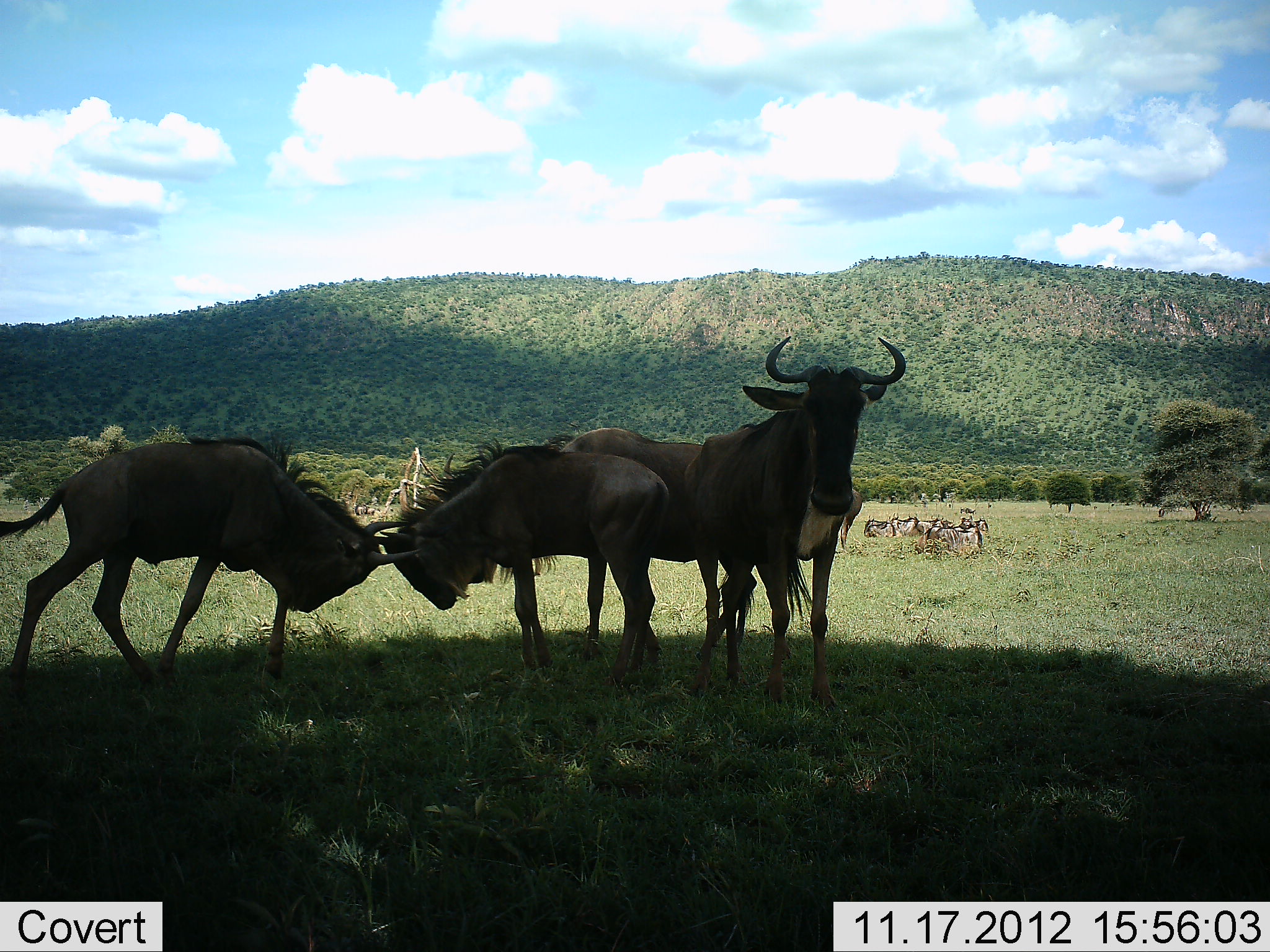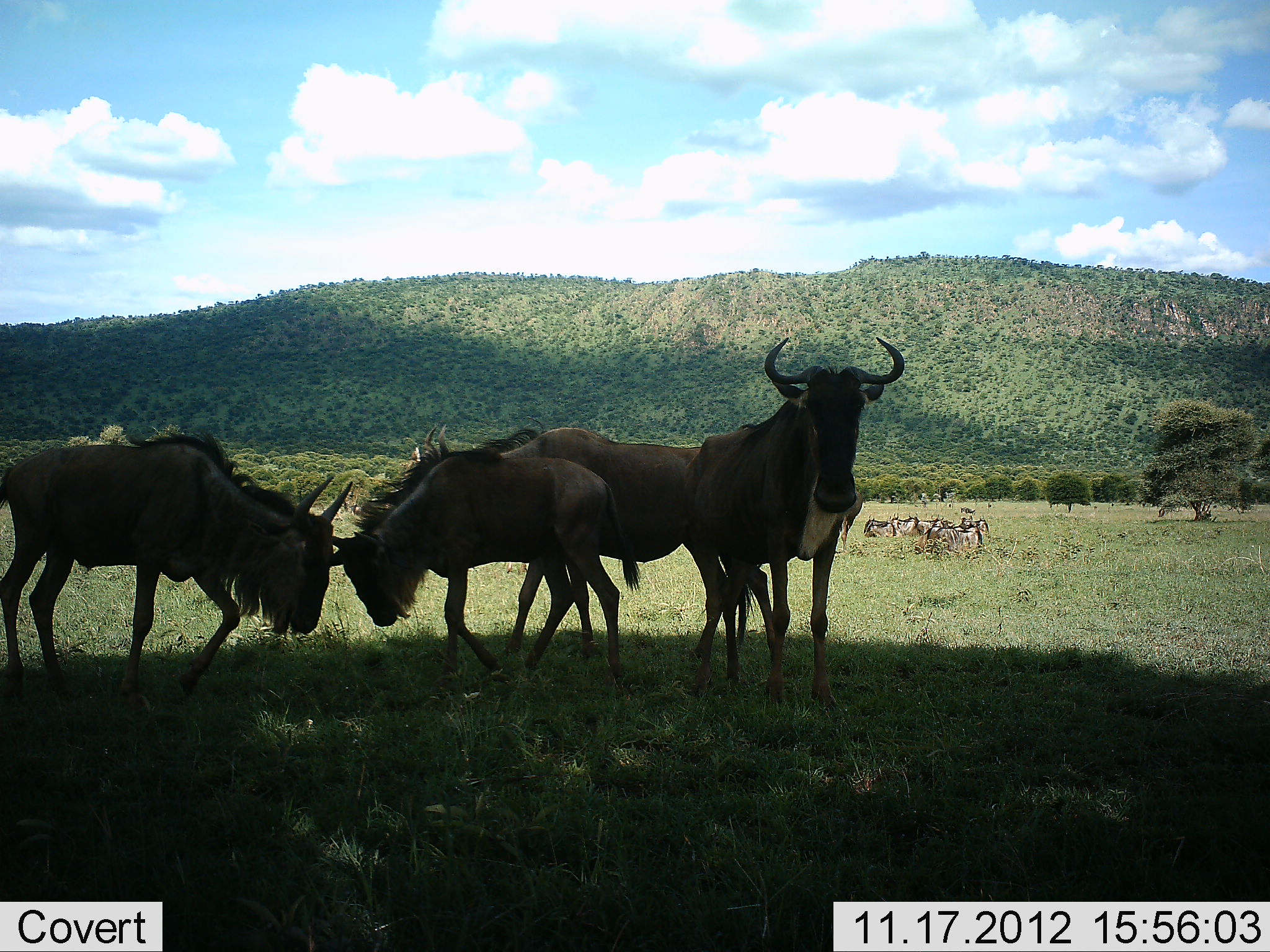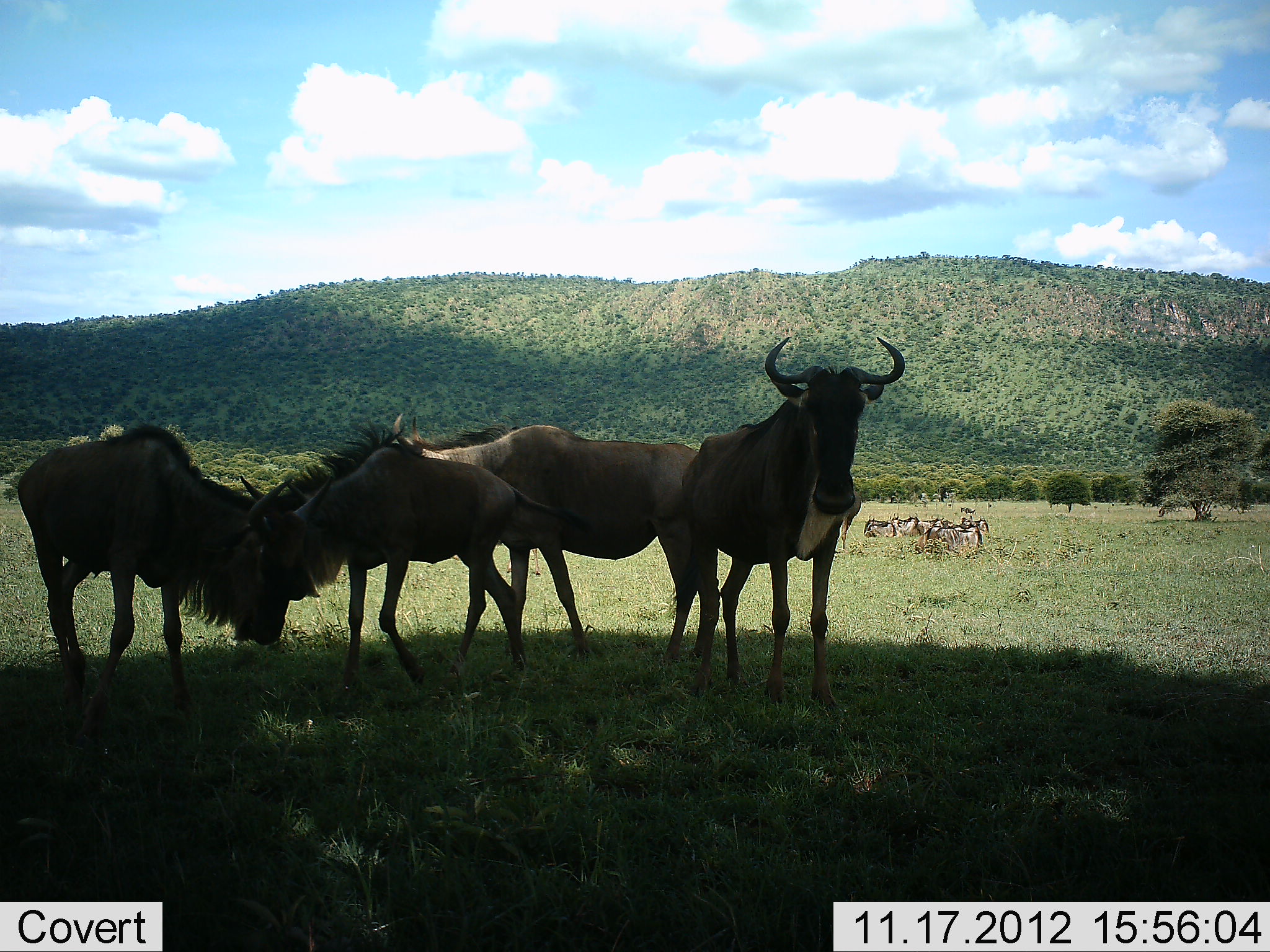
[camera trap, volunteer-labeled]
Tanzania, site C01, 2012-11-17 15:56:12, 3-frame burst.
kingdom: Animalia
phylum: Chordata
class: Mammalia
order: Artiodactyla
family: Bovidae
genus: Connochaetes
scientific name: Connochaetes taurinus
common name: blue wildebeest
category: wildebeest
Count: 4.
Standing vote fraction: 91%.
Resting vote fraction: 27%.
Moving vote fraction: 18%.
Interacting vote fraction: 91%.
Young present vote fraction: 9%.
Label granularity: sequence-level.